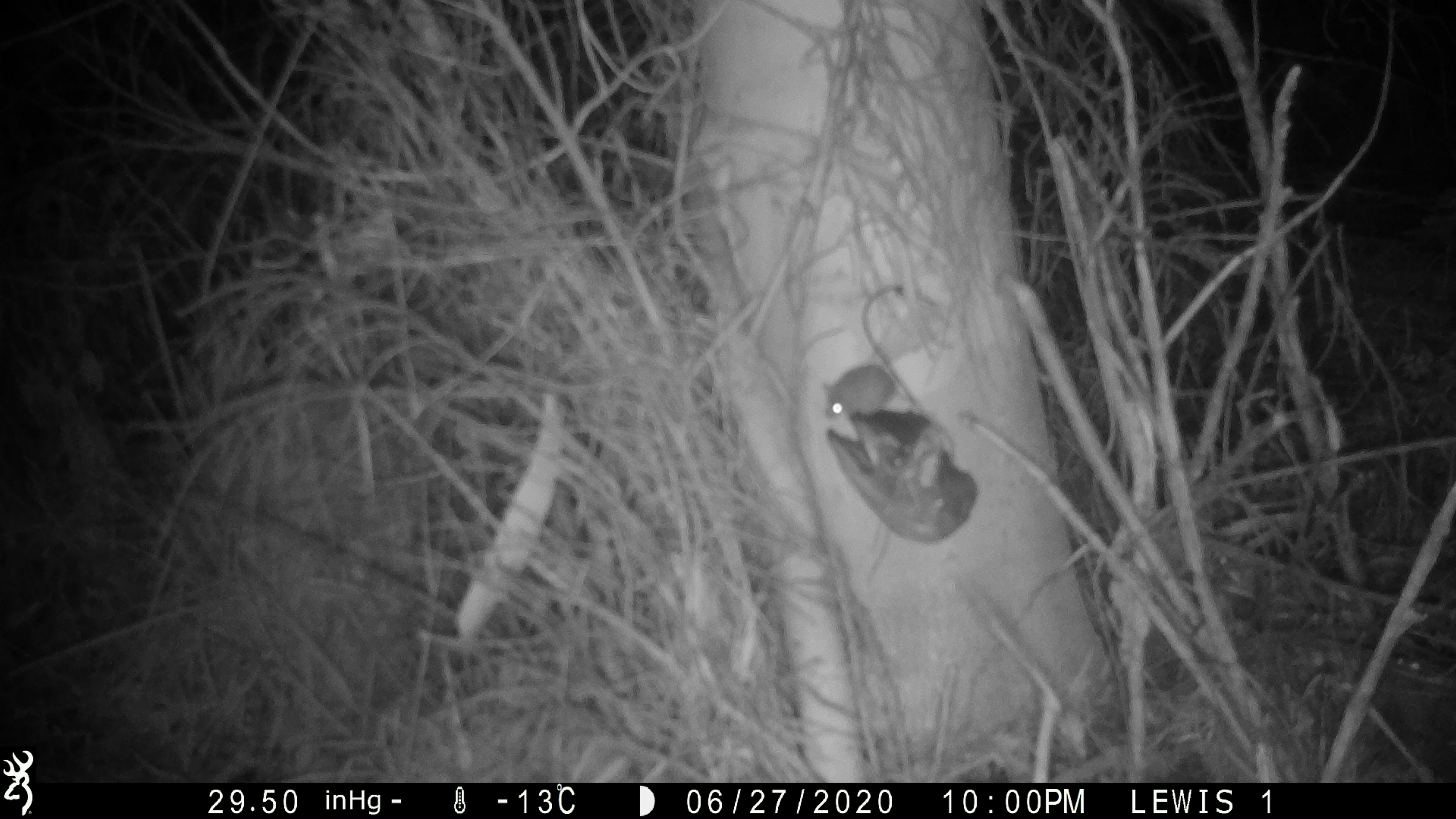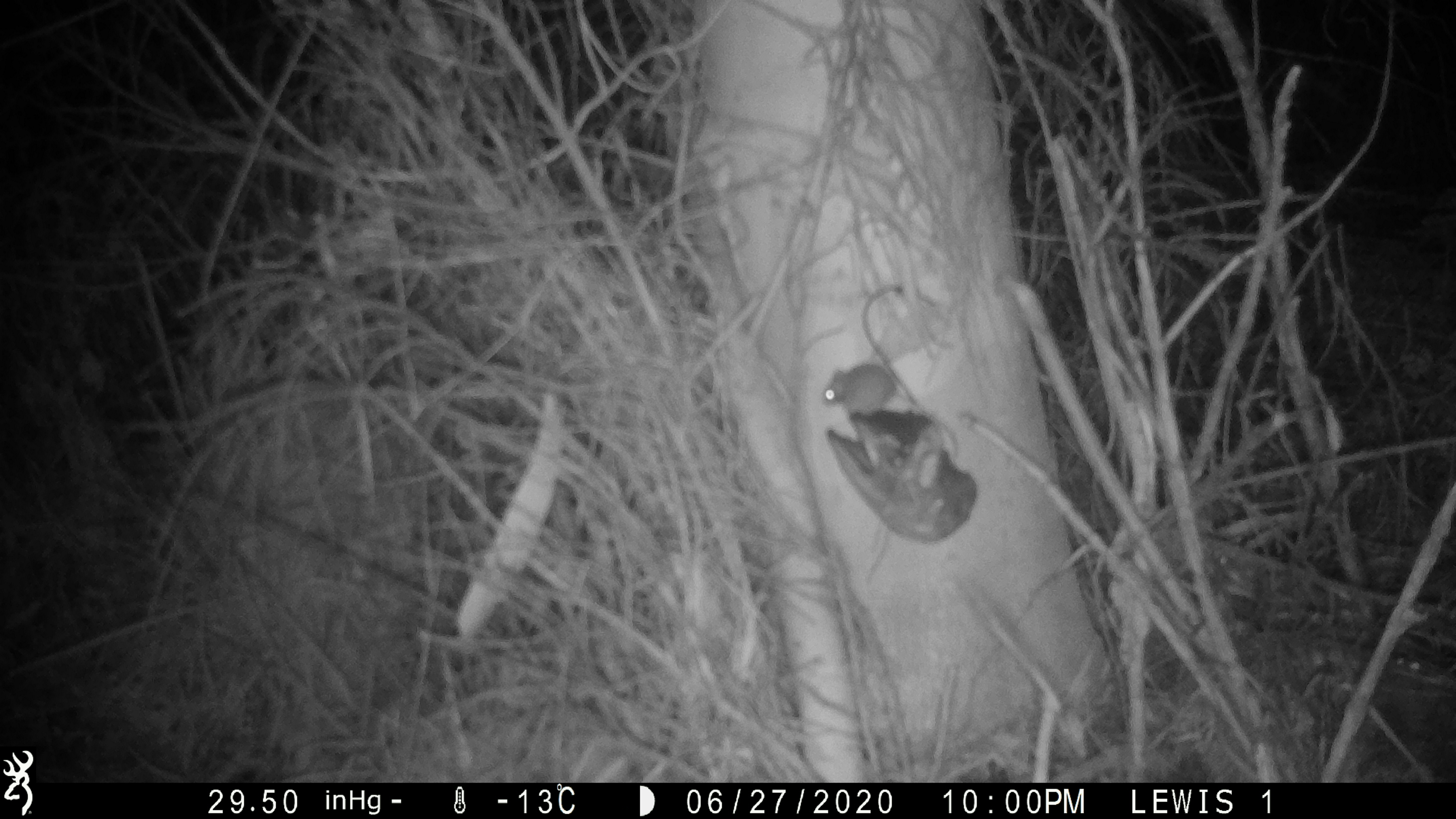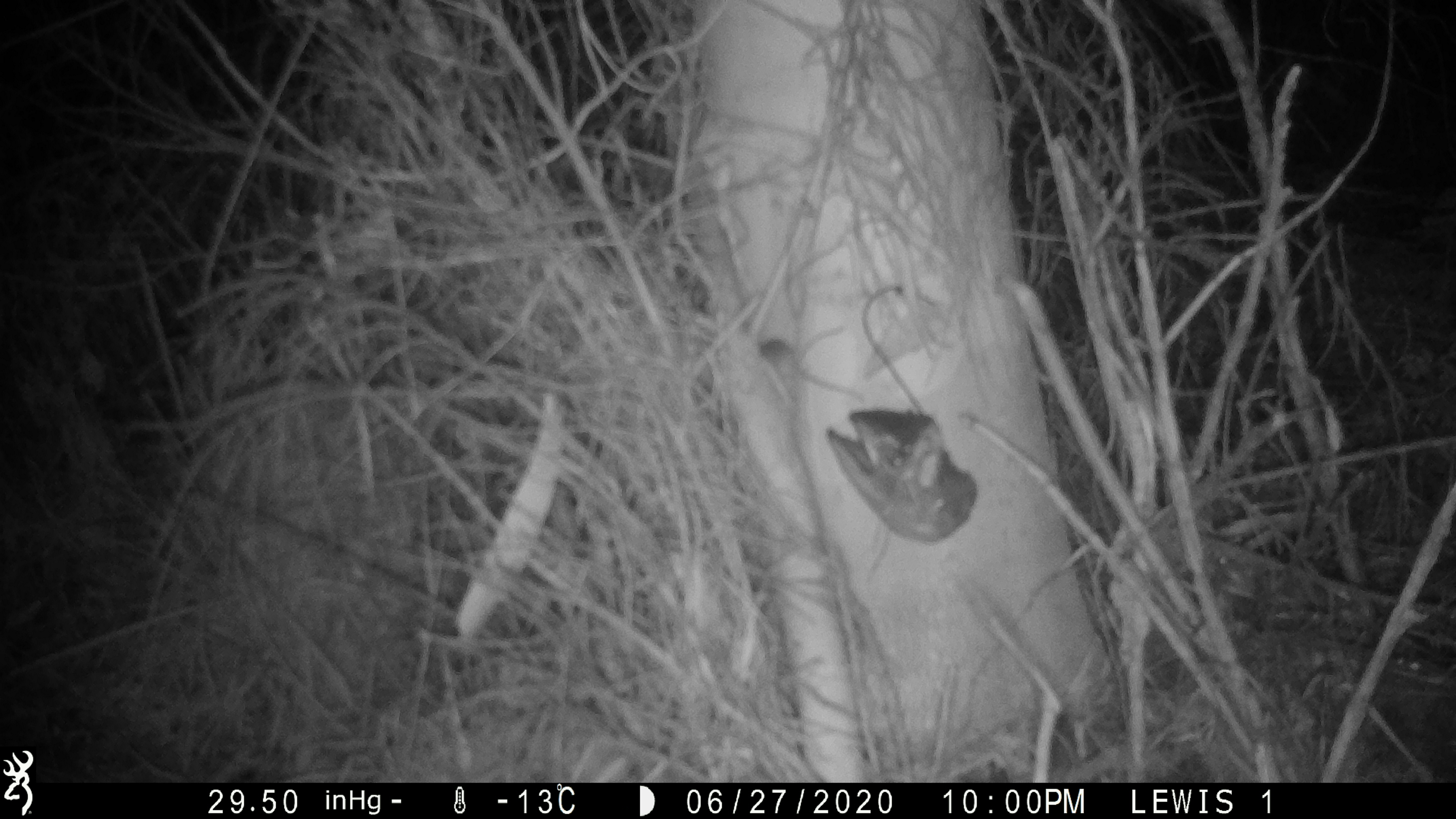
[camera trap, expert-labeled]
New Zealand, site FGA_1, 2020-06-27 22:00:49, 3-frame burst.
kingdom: Animalia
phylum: Chordata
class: Mammalia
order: Rodentia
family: Muridae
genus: Mus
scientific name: Mus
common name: mouse